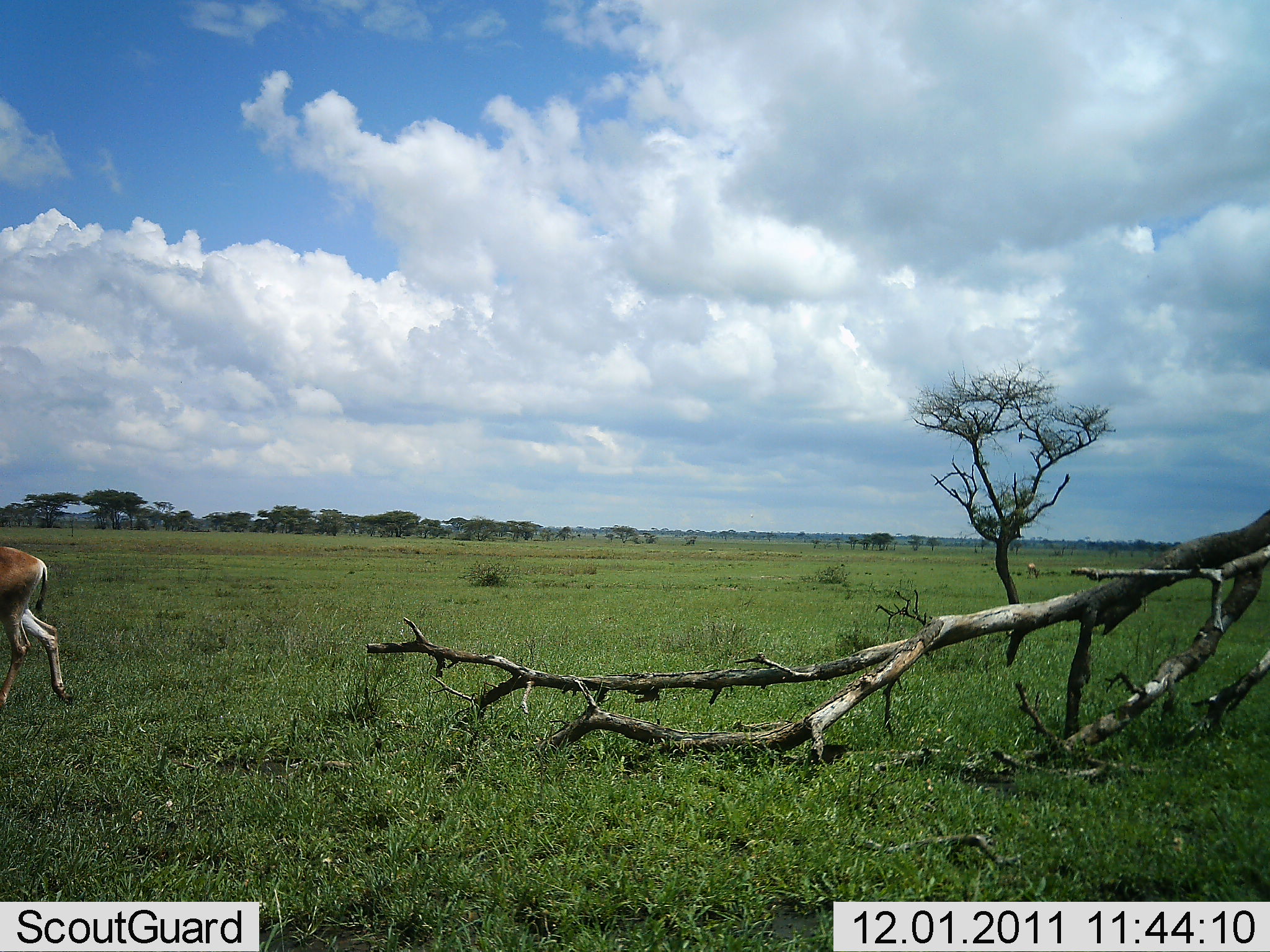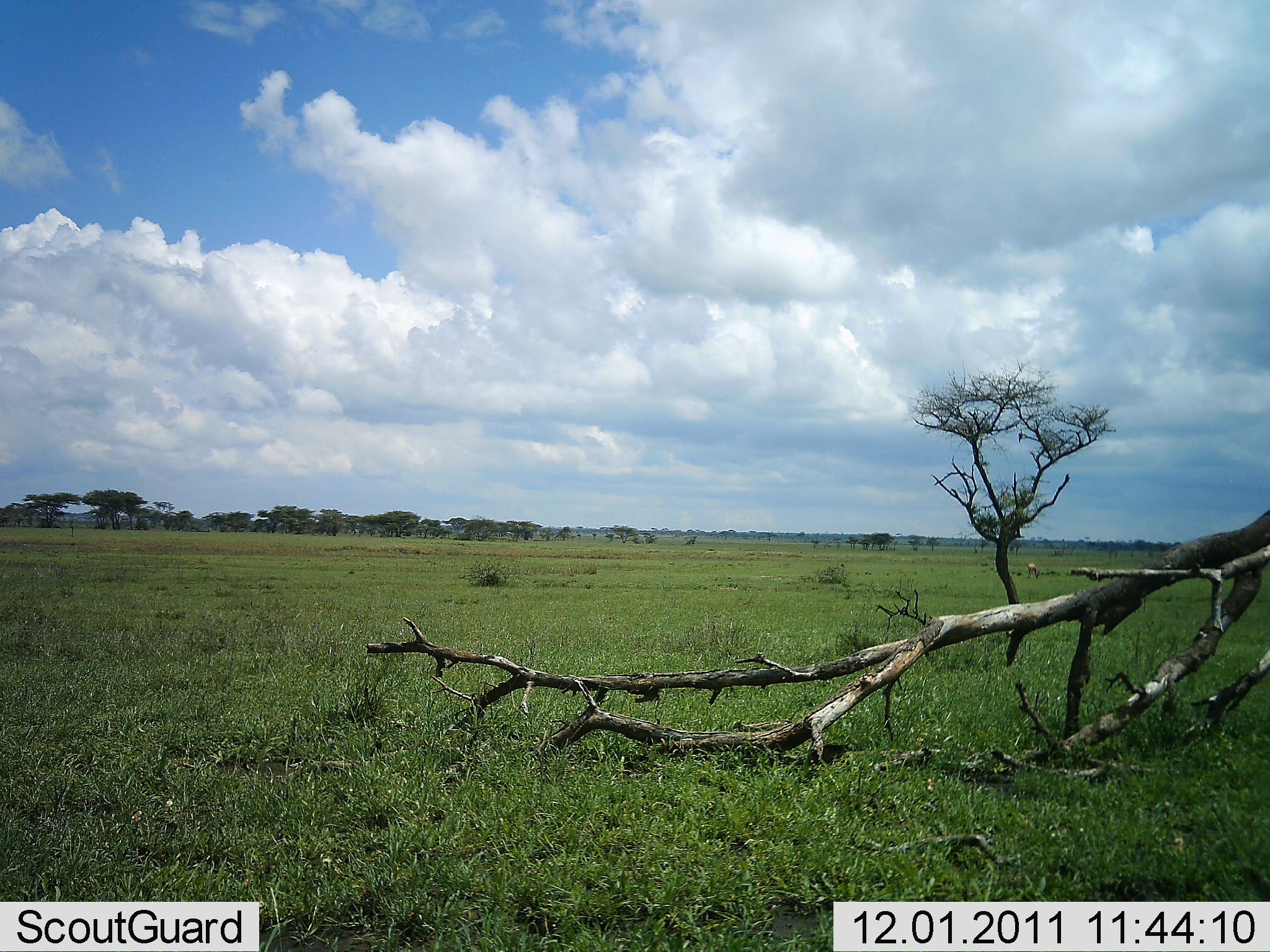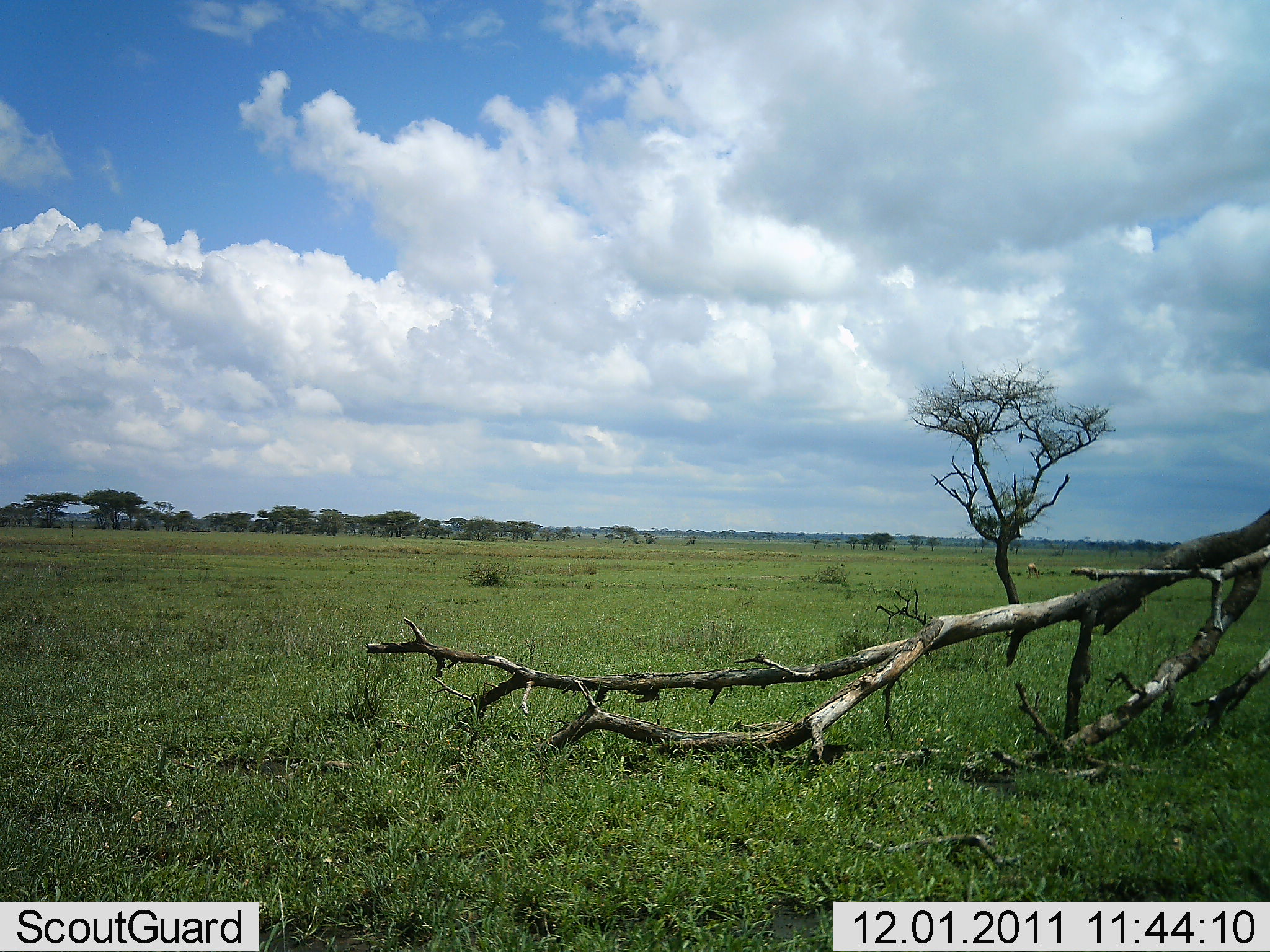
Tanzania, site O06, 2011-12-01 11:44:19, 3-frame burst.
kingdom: Animalia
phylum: Chordata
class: Mammalia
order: Artiodactyla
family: Bovidae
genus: Eudorcas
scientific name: Eudorcas thomsonii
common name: thomson's gazelle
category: gazellethomsons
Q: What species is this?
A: Gazellethomsons (thomson's gazelle) (Eudorcas thomsonii).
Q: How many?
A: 1.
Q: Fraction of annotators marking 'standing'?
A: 8%.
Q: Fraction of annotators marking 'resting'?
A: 0%.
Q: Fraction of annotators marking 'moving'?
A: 92%.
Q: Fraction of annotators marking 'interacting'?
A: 0%.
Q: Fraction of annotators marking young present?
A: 0%.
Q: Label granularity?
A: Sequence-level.